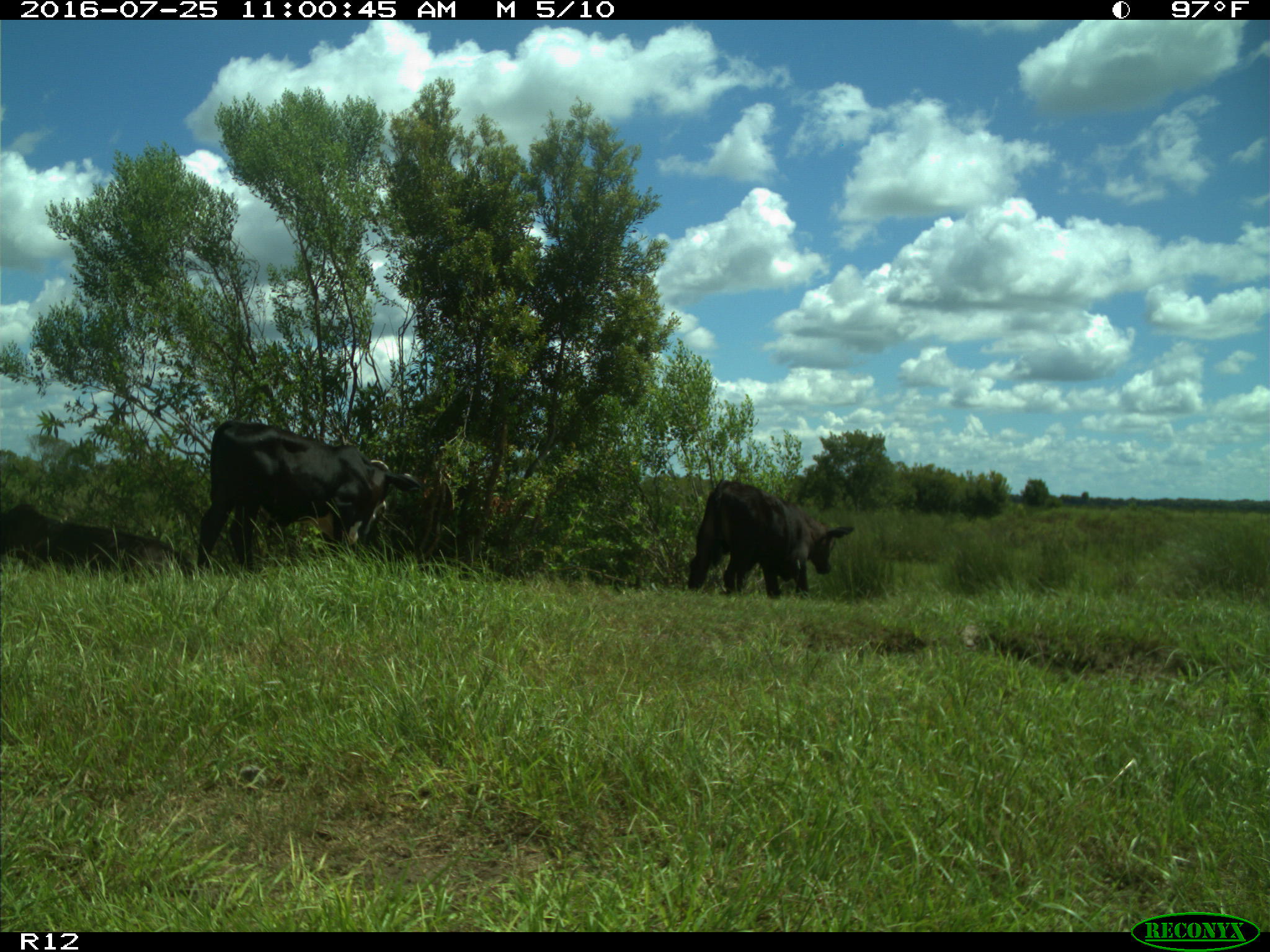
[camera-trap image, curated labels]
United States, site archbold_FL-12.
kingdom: Animalia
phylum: Chordata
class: Mammalia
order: Artiodactyla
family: Bovidae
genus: Bos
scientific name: Bos taurus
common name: domestic cow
Bos taurus (domestic cow).